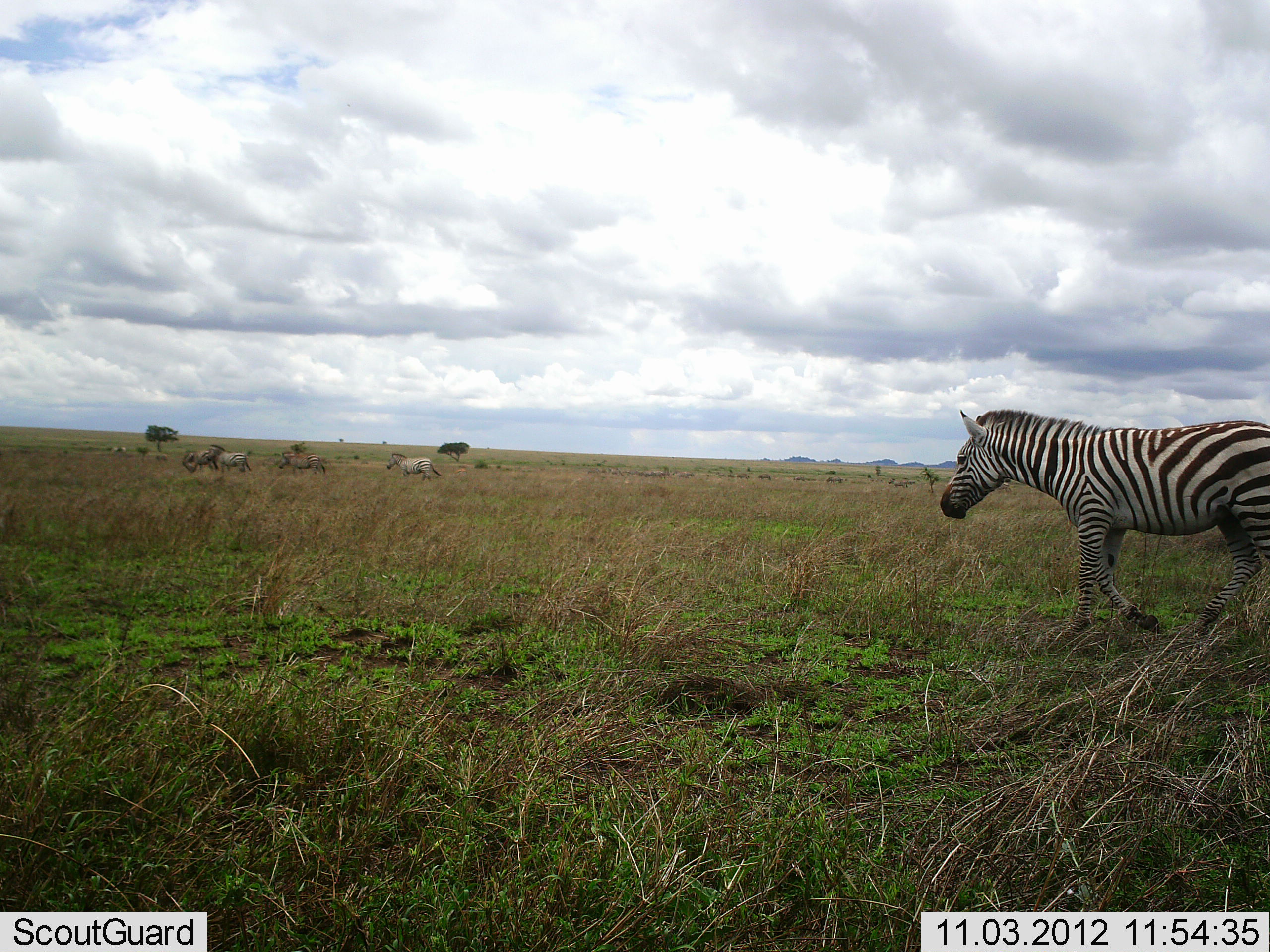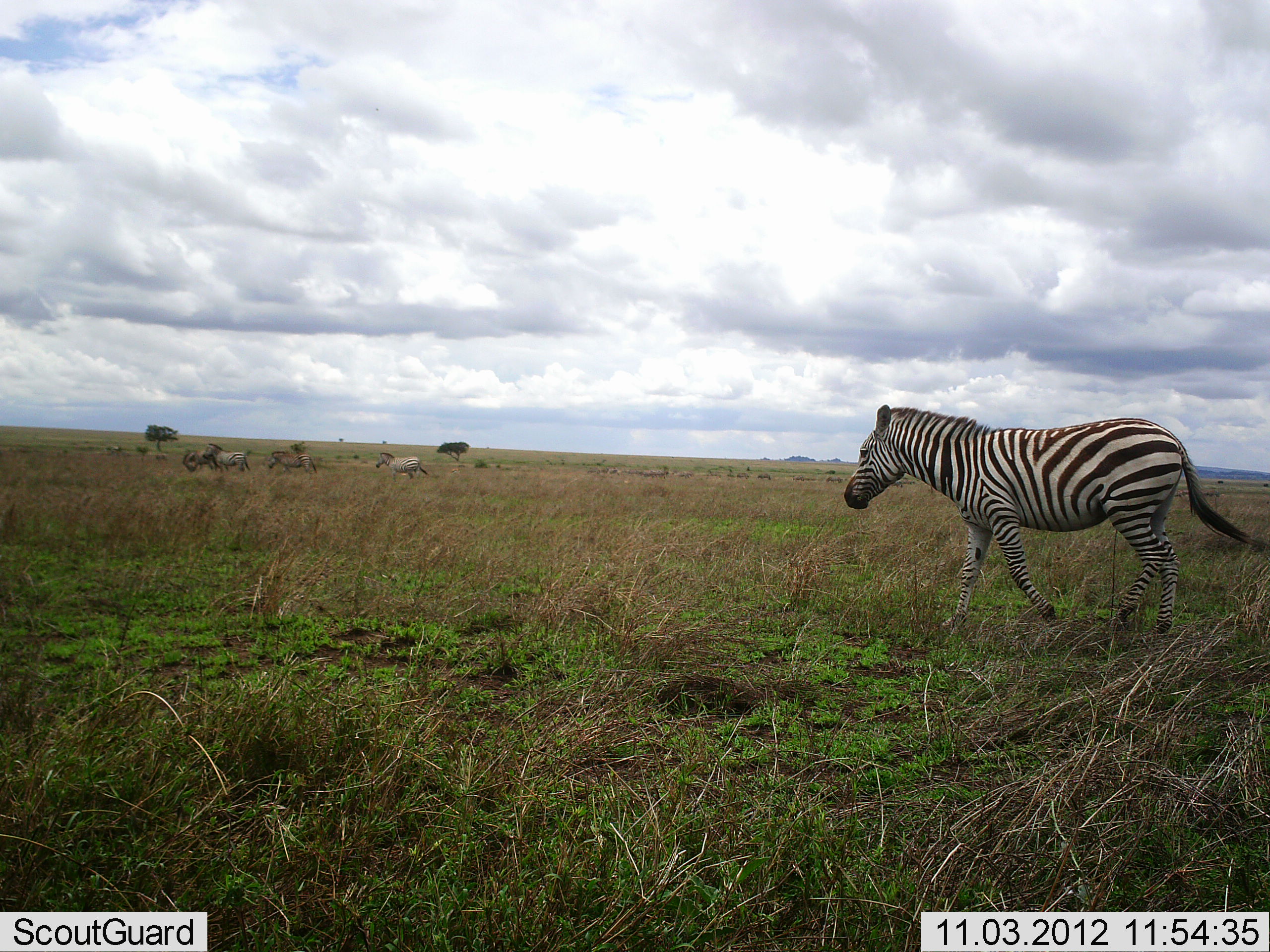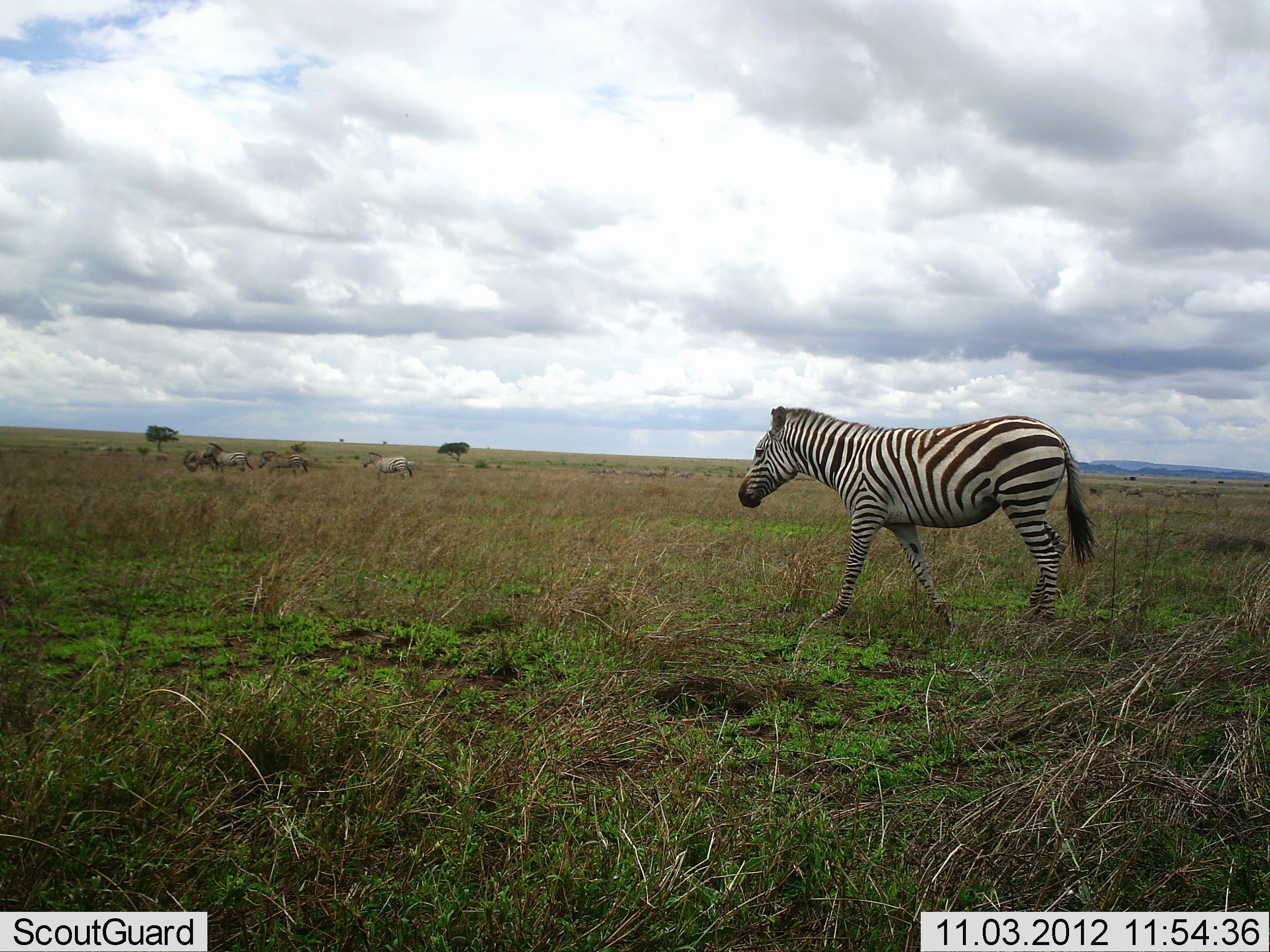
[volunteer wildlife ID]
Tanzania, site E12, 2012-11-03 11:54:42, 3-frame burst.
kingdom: Animalia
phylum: Chordata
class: Mammalia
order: Perissodactyla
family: Equidae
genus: Equus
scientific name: Equus quagga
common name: plains zebra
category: zebra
Zebra (plains zebra) (Equus quagga), count 5. Behavior (volunteer vote fractions): standing 18%, resting 0%, moving 100%, interacting 9%. Young present (vote fraction): 0%. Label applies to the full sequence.